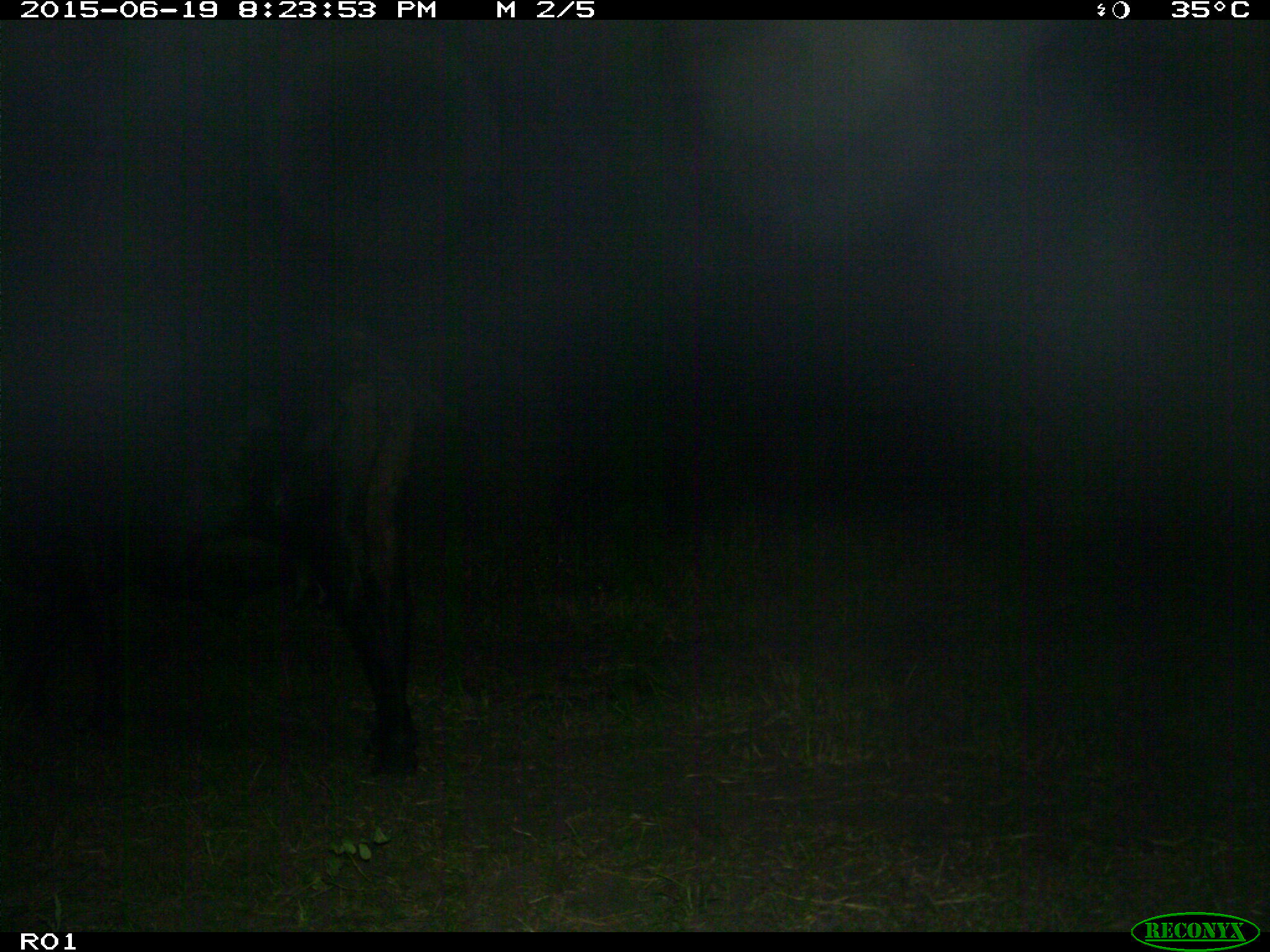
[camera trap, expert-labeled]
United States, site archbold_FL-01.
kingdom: Animalia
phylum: Chordata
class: Mammalia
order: Artiodactyla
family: Bovidae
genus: Bos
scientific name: Bos taurus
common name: domestic cow